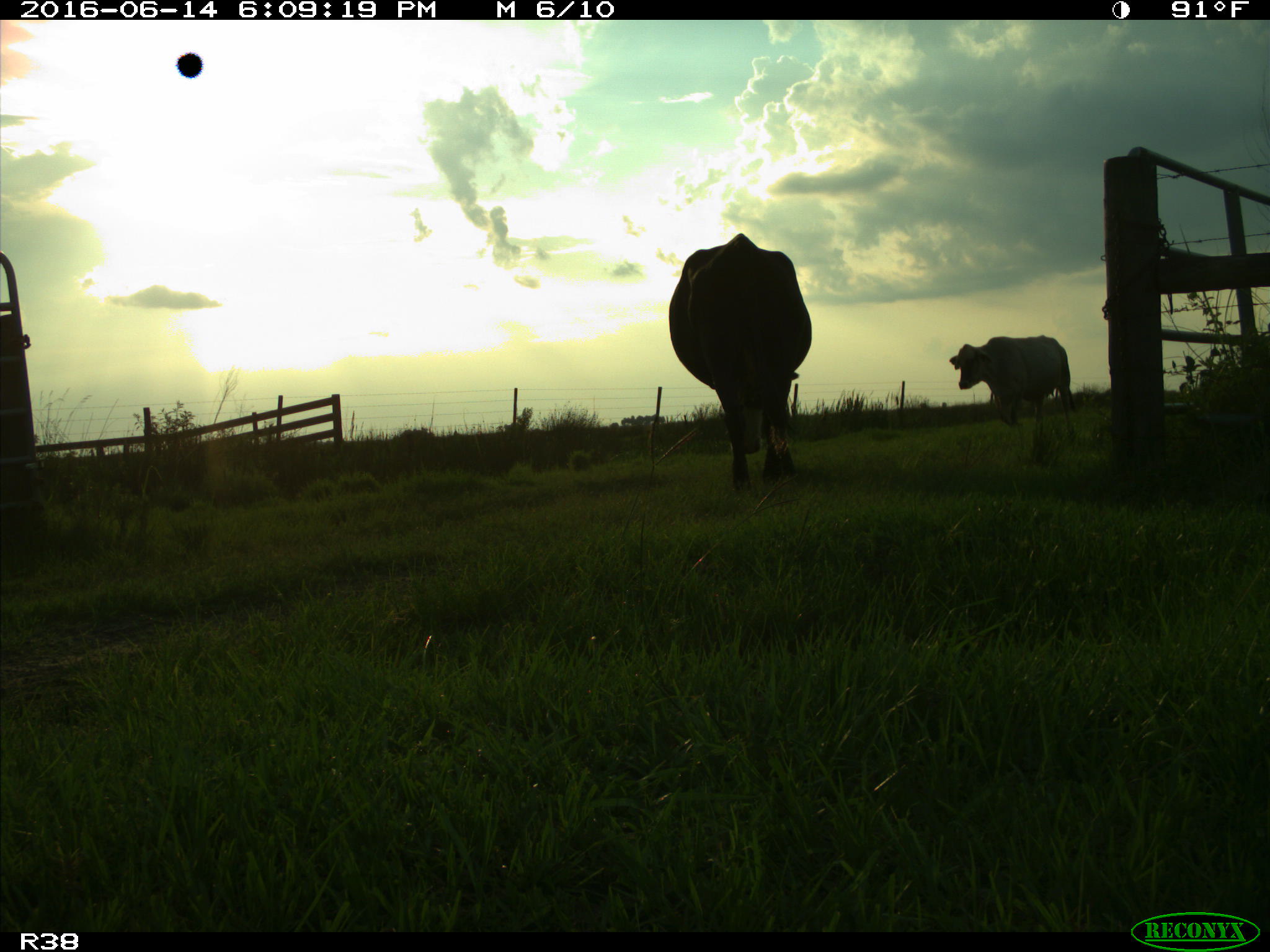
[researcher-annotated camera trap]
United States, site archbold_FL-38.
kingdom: Animalia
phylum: Chordata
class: Mammalia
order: Artiodactyla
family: Bovidae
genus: Bos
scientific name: Bos taurus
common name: domestic cow